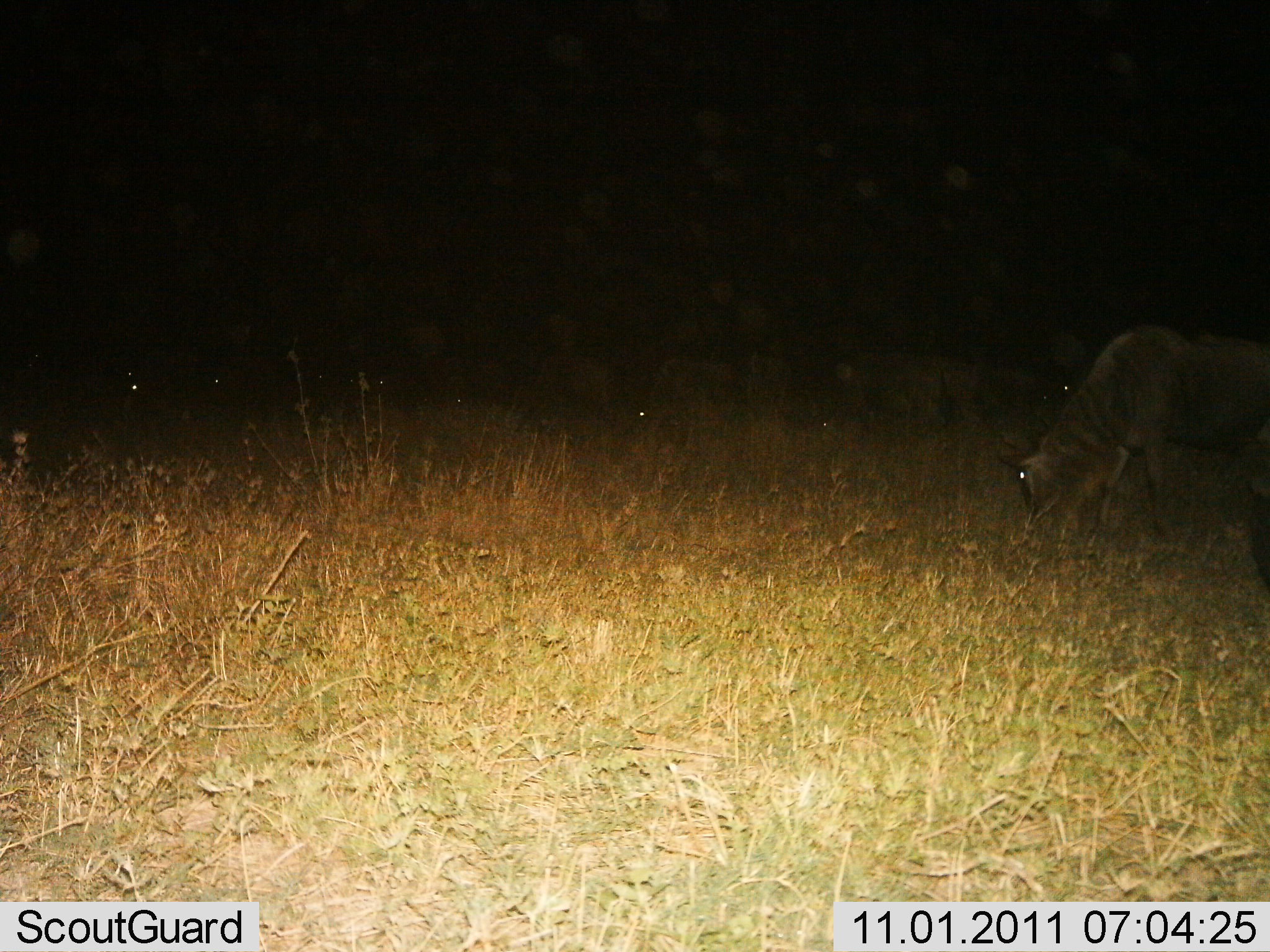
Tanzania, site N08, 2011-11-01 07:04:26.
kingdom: Animalia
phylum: Chordata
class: Mammalia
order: Artiodactyla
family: Bovidae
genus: Connochaetes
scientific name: Connochaetes taurinus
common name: blue wildebeest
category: wildebeest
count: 6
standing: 42%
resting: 0%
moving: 8%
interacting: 0%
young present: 0%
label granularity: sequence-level